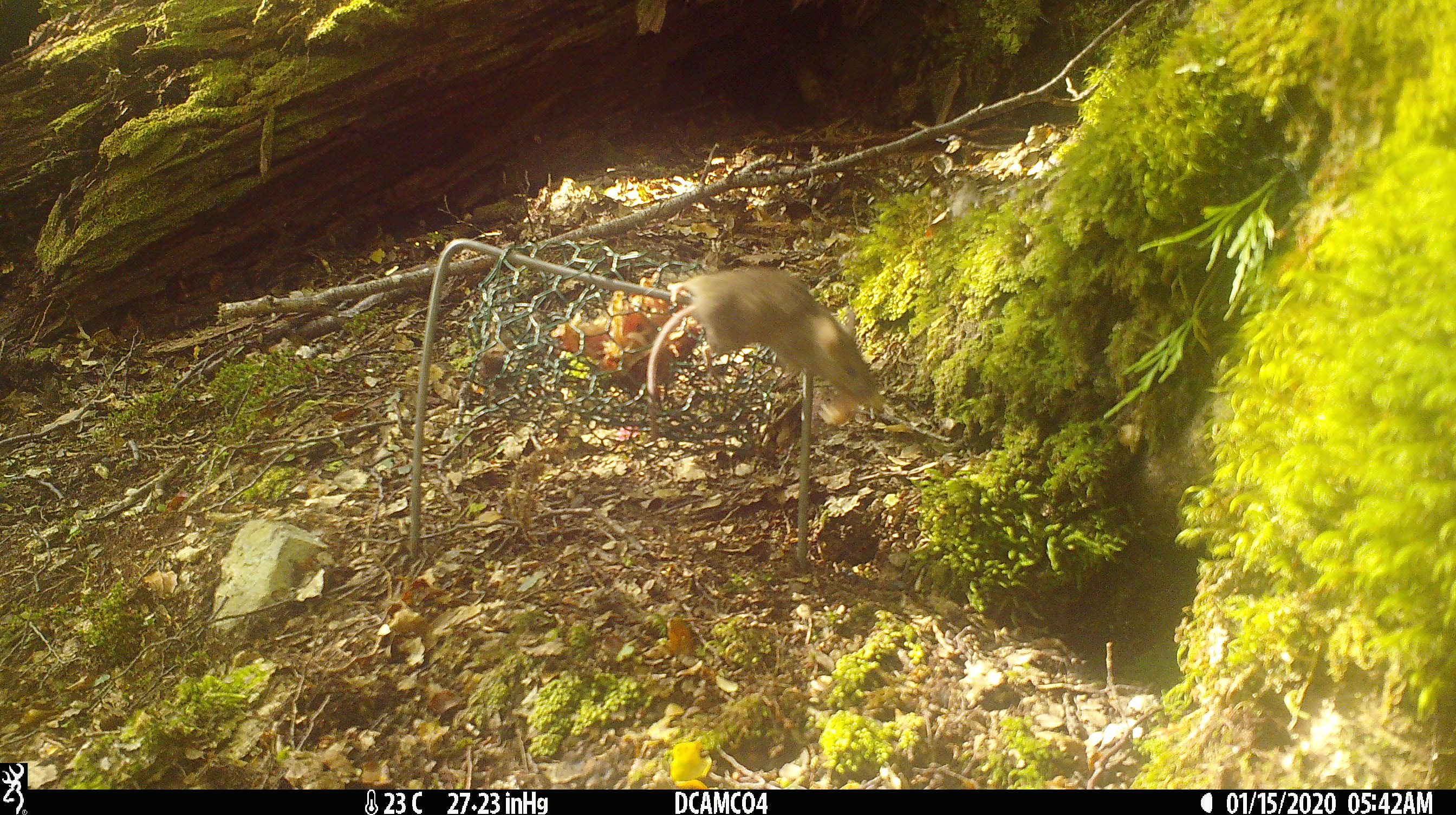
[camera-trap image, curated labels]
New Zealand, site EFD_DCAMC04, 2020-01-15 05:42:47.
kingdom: Animalia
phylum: Chordata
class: Mammalia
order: Rodentia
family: Muridae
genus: Mus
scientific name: Mus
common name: mouse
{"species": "mouse (Mus)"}